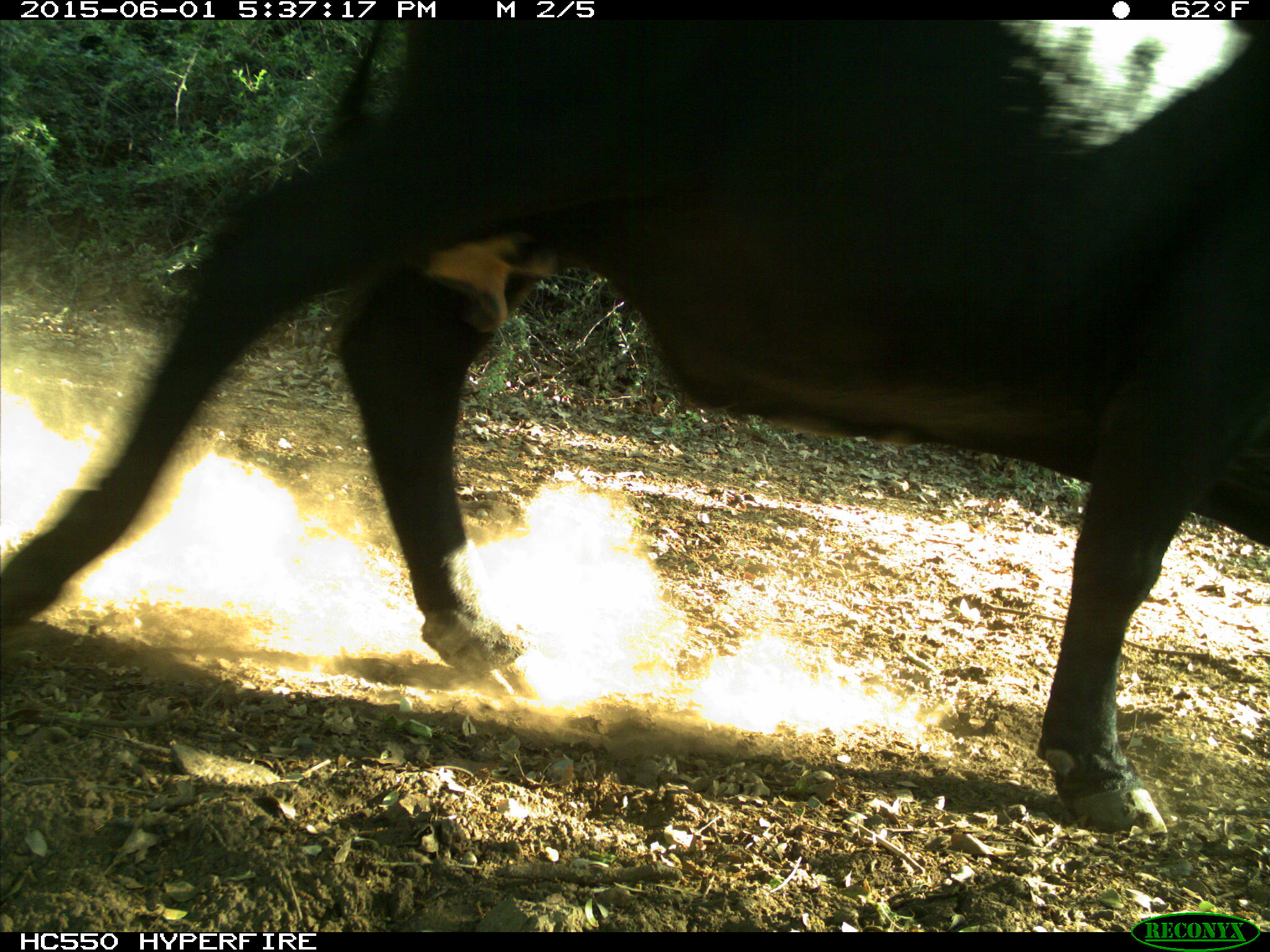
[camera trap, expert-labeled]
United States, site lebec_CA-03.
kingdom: Animalia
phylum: Chordata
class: Mammalia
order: Artiodactyla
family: Bovidae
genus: Bos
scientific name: Bos taurus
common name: domestic cow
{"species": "Bos taurus (domestic cow)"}